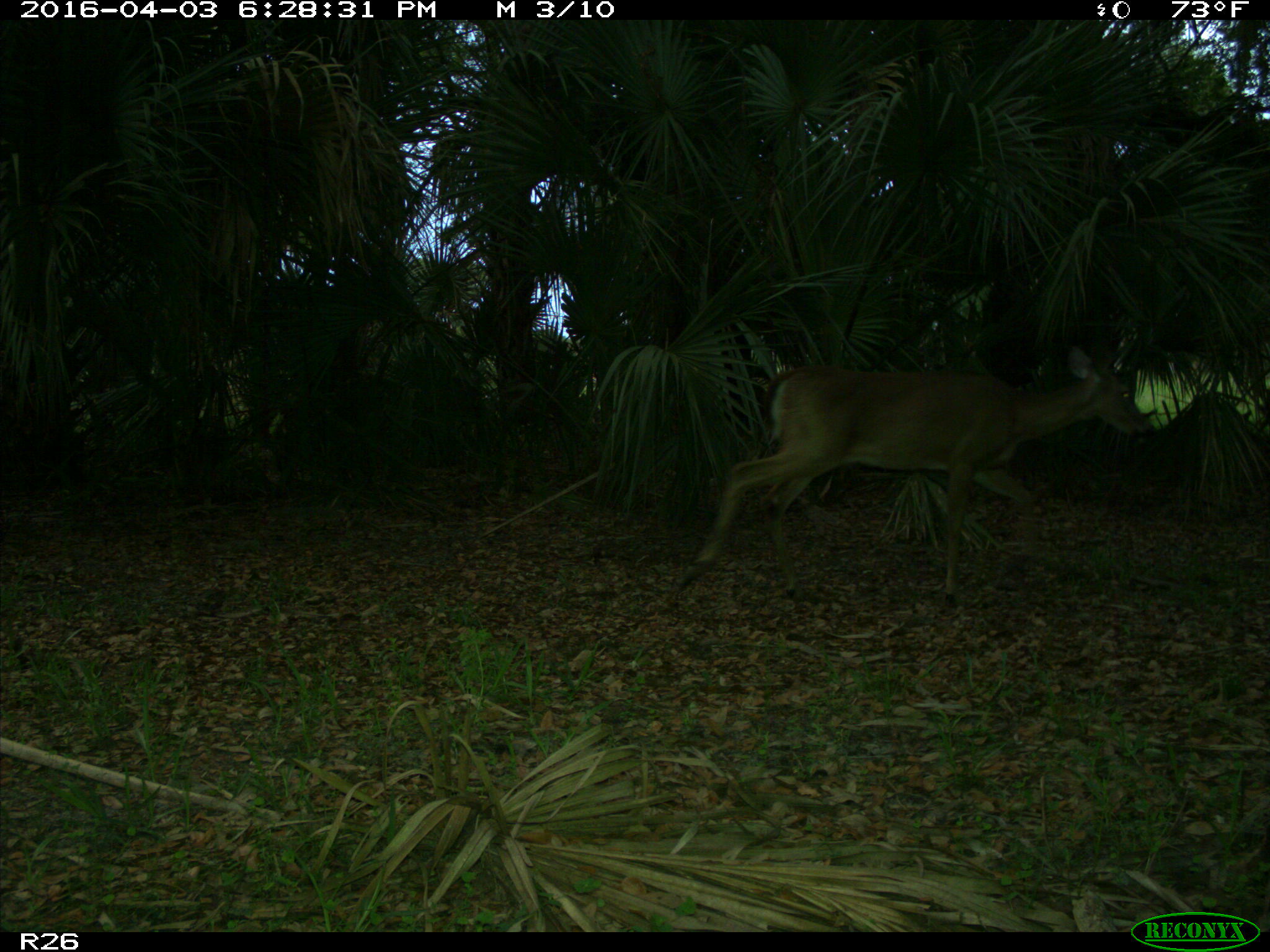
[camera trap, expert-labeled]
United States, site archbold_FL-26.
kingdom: Animalia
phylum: Chordata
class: Mammalia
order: Artiodactyla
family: Cervidae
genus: Odocoileus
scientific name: Odocoileus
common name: deer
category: unidentified deer